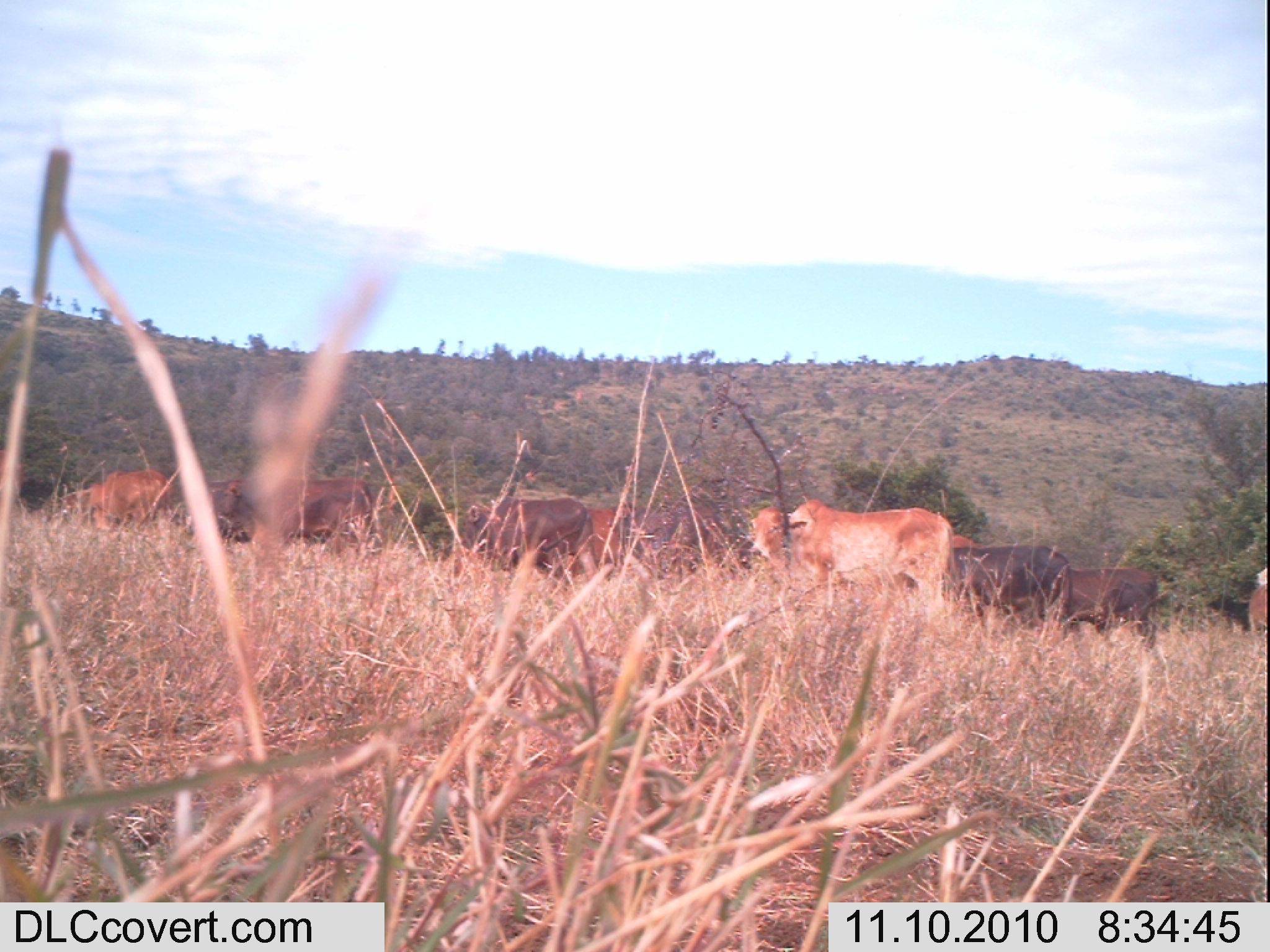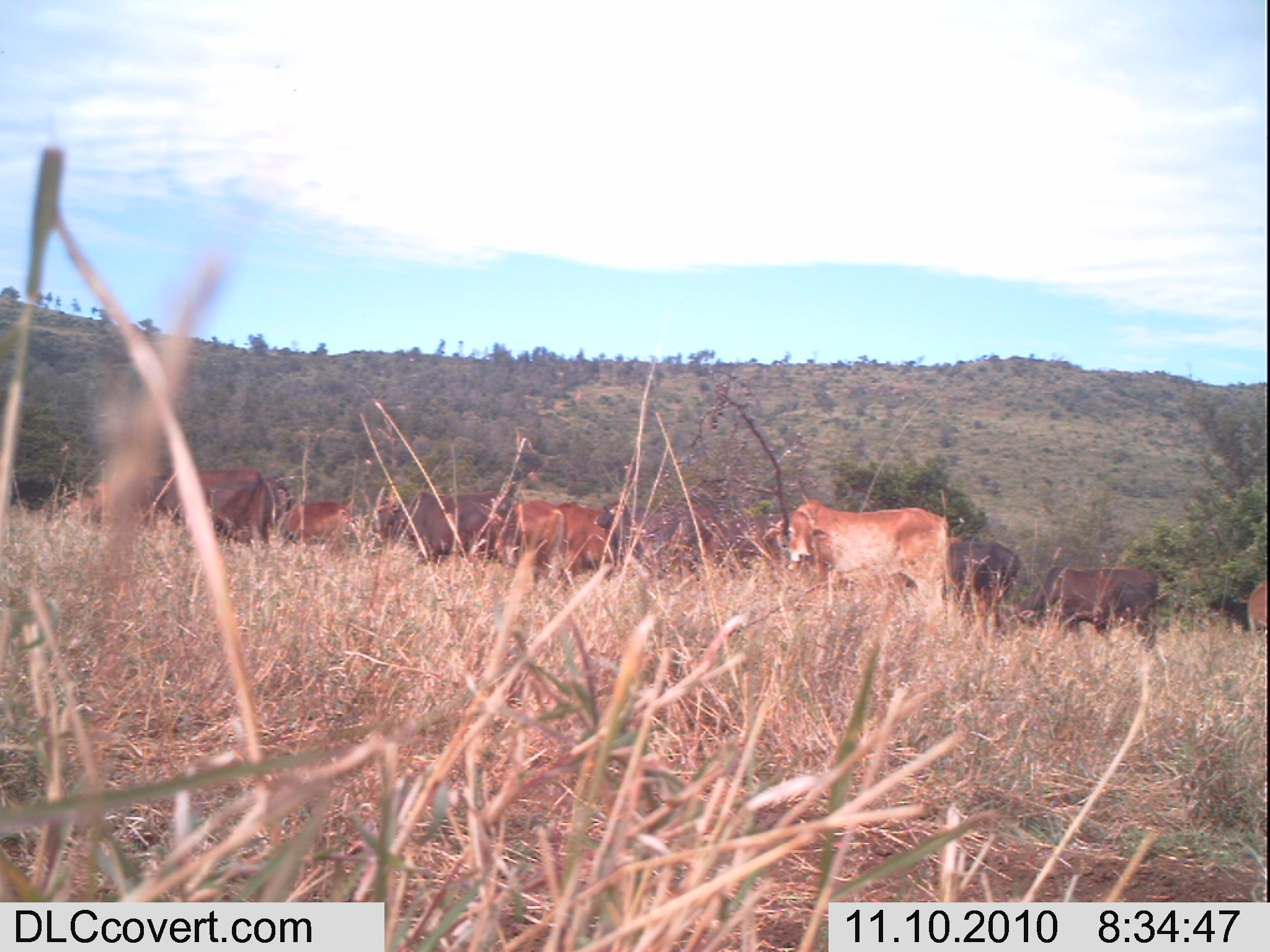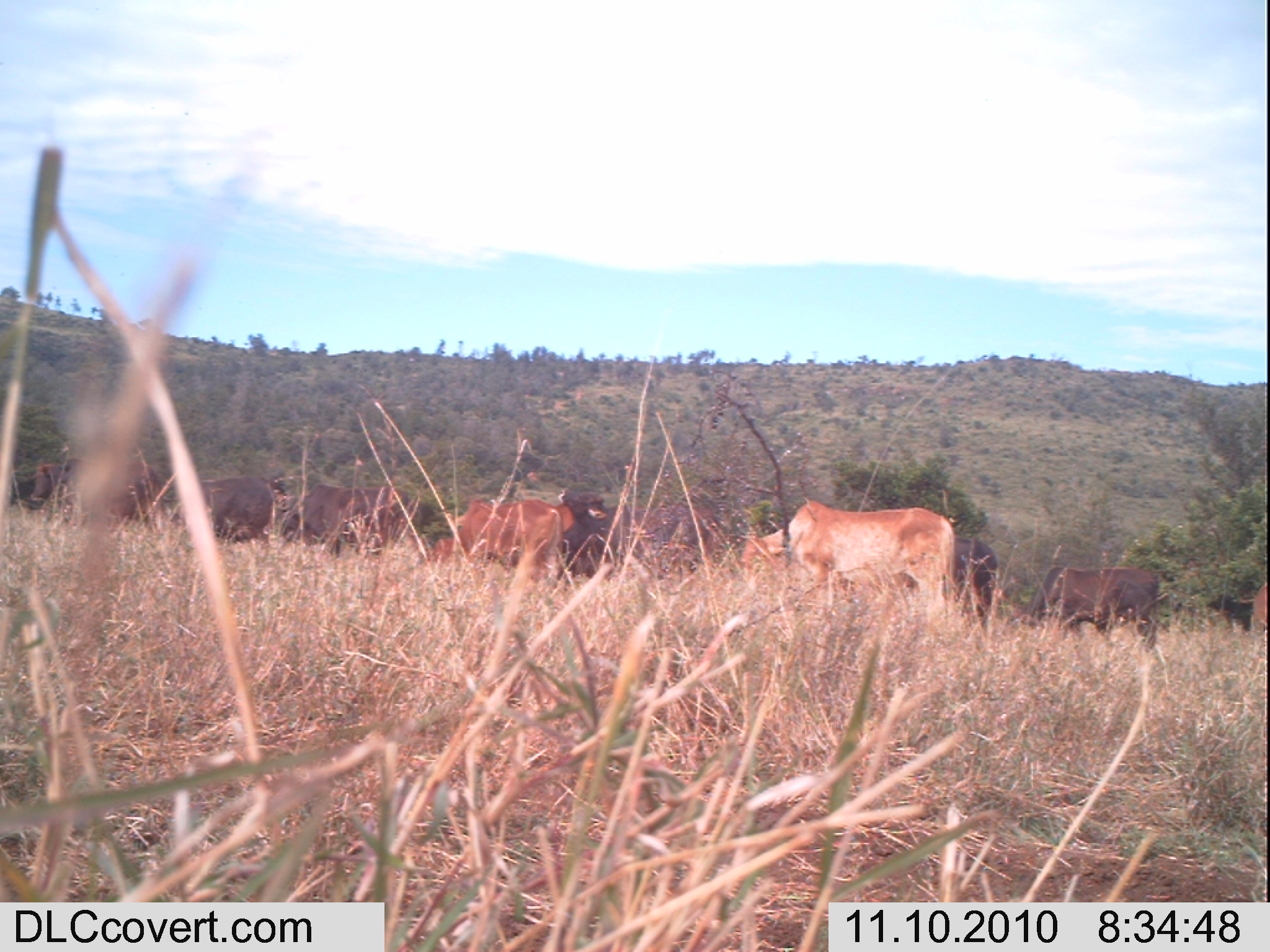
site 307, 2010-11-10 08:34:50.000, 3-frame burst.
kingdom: Animalia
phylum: Chordata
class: Mammalia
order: Artiodactyla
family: Bovidae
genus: Bos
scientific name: Bos taurus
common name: domestic cattle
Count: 8.